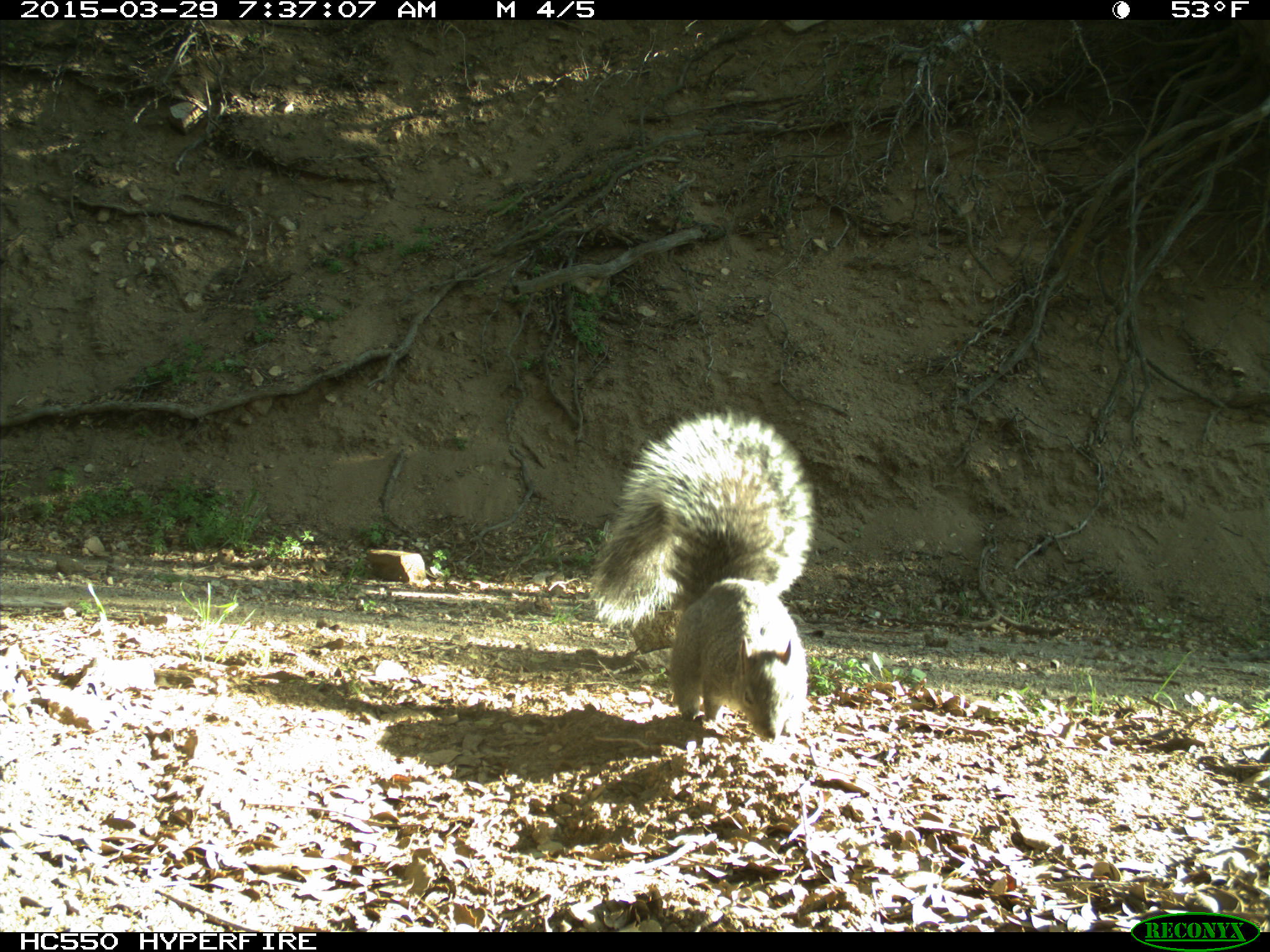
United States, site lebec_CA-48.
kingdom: Animalia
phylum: Chordata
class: Mammalia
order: Rodentia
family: Sciuridae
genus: Sciurus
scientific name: Sciurus carolinensis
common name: eastern gray squirrel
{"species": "Sciurus carolinensis (eastern gray squirrel)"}